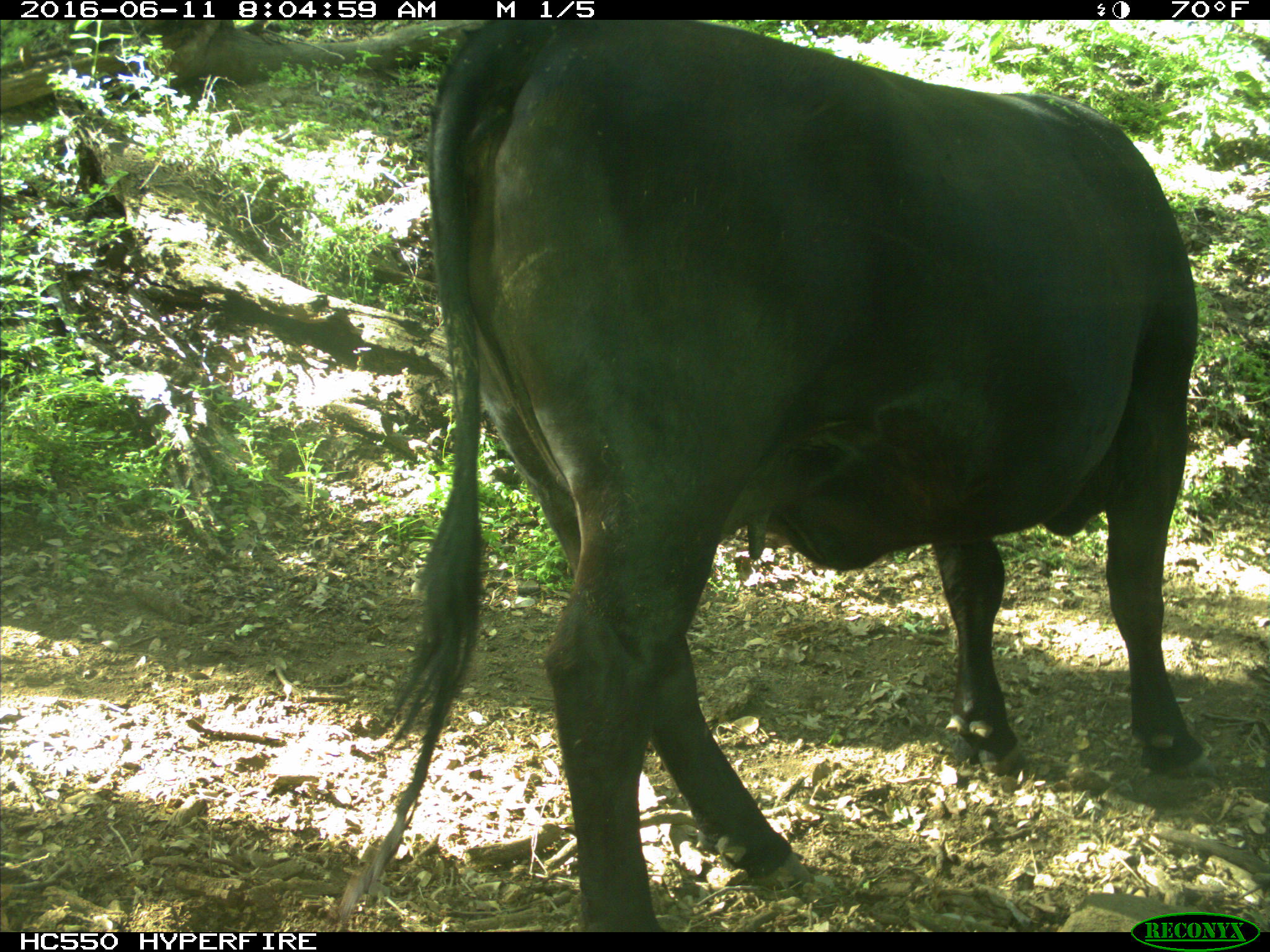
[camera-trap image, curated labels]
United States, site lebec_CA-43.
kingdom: Animalia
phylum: Chordata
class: Mammalia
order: Artiodactyla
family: Bovidae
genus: Bos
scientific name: Bos taurus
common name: domestic cow